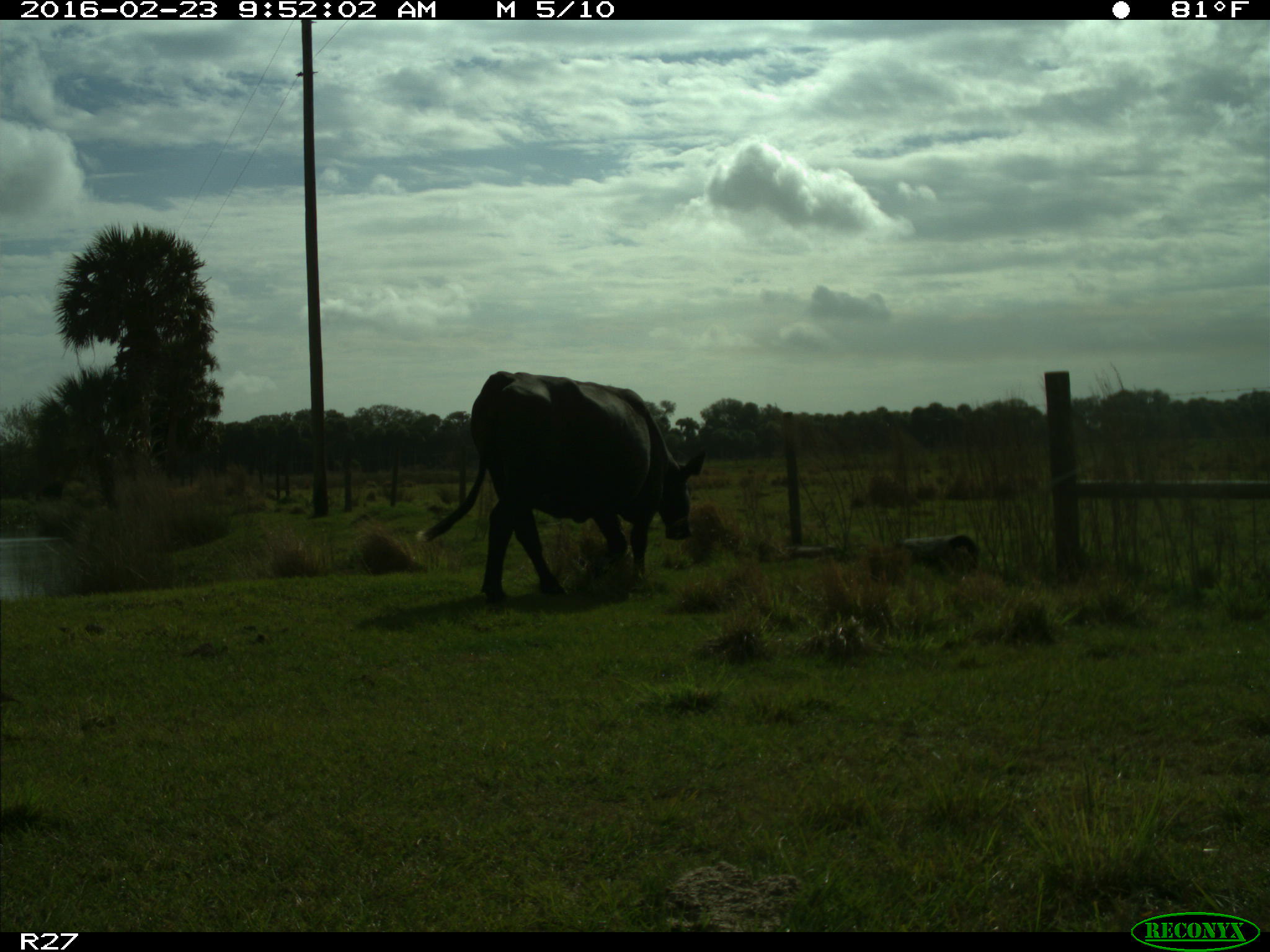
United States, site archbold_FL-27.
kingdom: Animalia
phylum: Chordata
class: Mammalia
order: Artiodactyla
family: Bovidae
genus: Bos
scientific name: Bos taurus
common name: domestic cow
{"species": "Bos taurus (domestic cow)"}